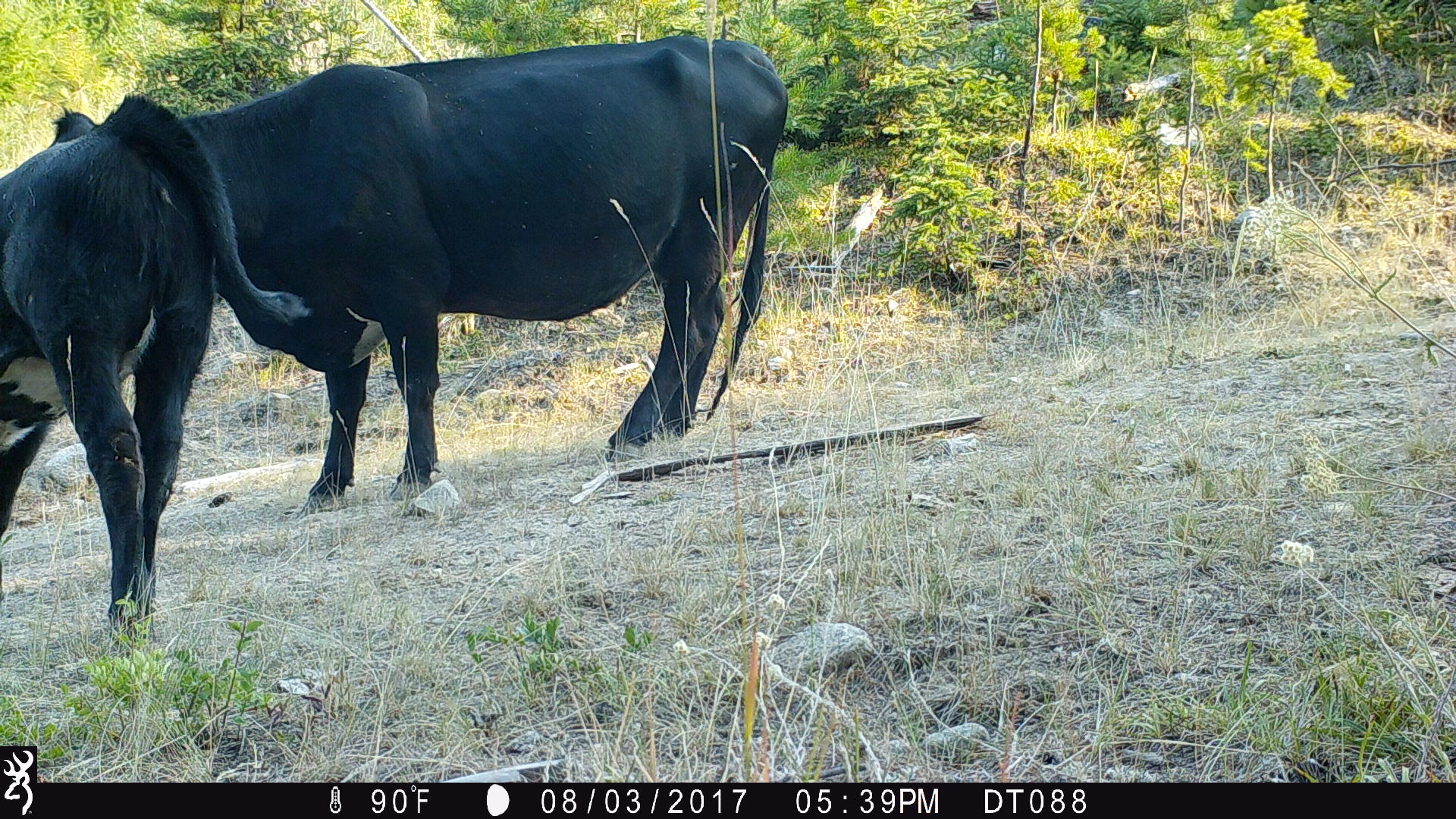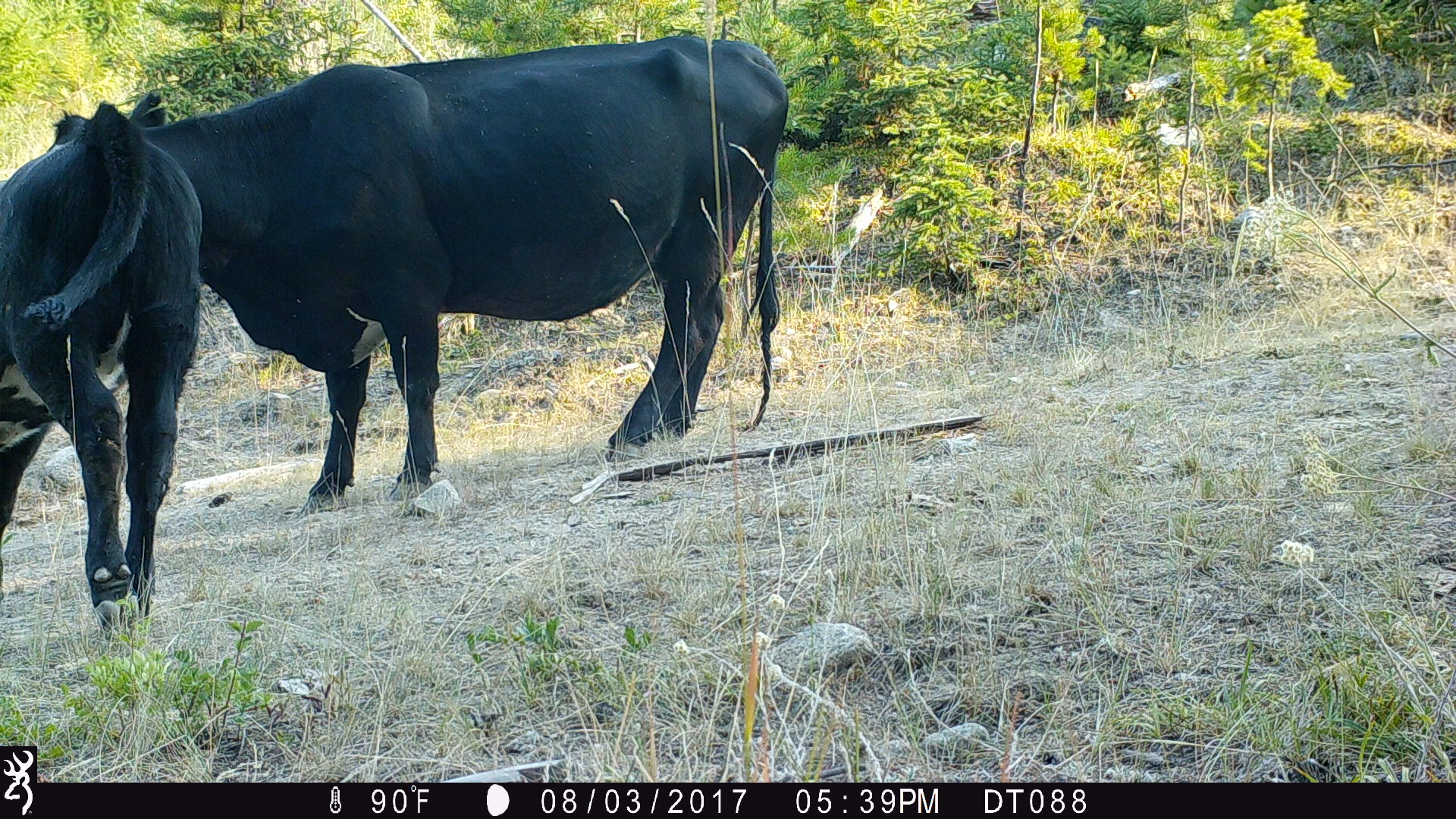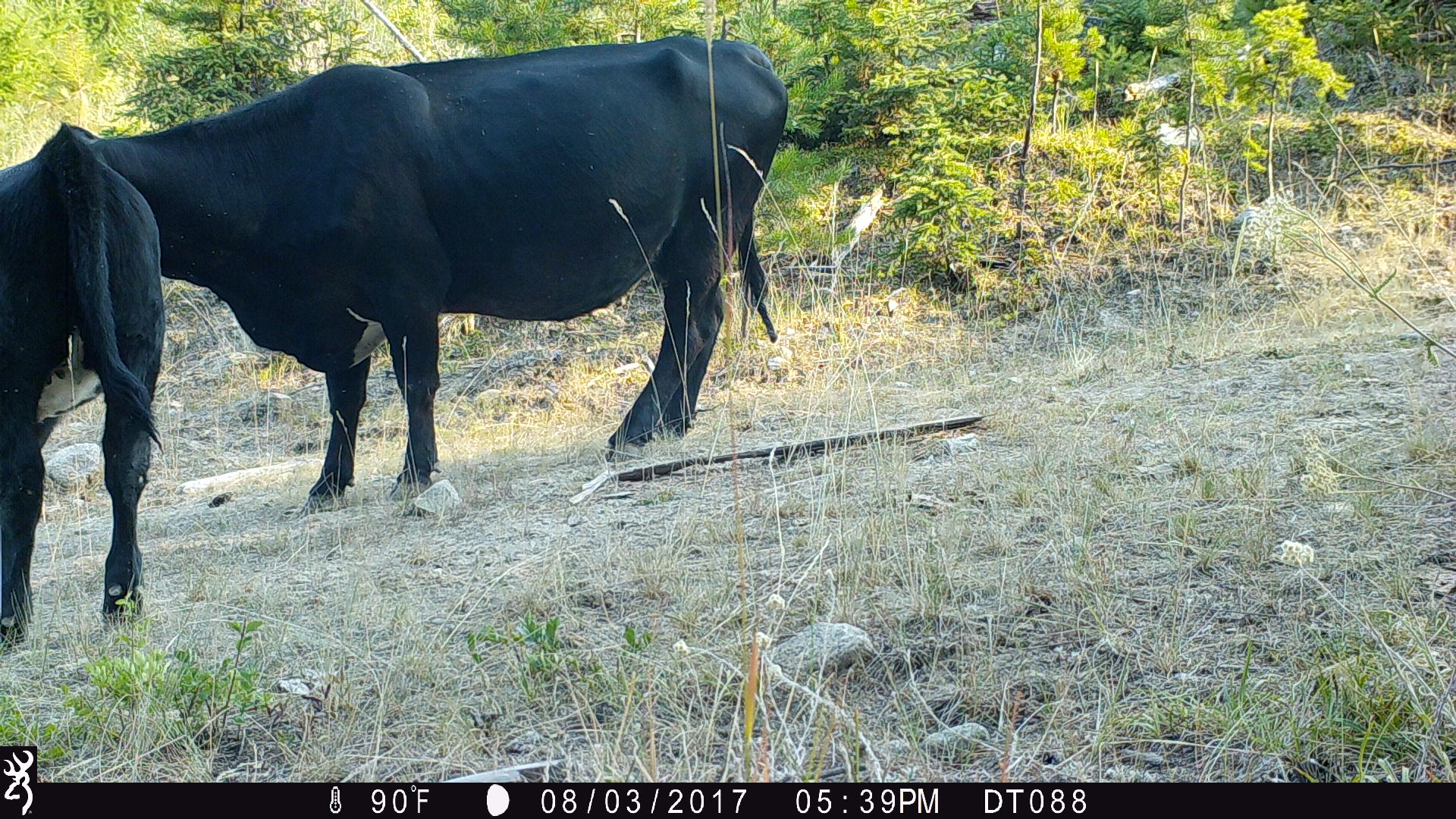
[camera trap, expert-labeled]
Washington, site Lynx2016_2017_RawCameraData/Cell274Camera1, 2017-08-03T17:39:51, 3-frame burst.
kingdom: Animalia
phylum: Chordata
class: Mammalia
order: Artiodactyla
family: Bovidae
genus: Bos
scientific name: Bos taurus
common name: domestic cattle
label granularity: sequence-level